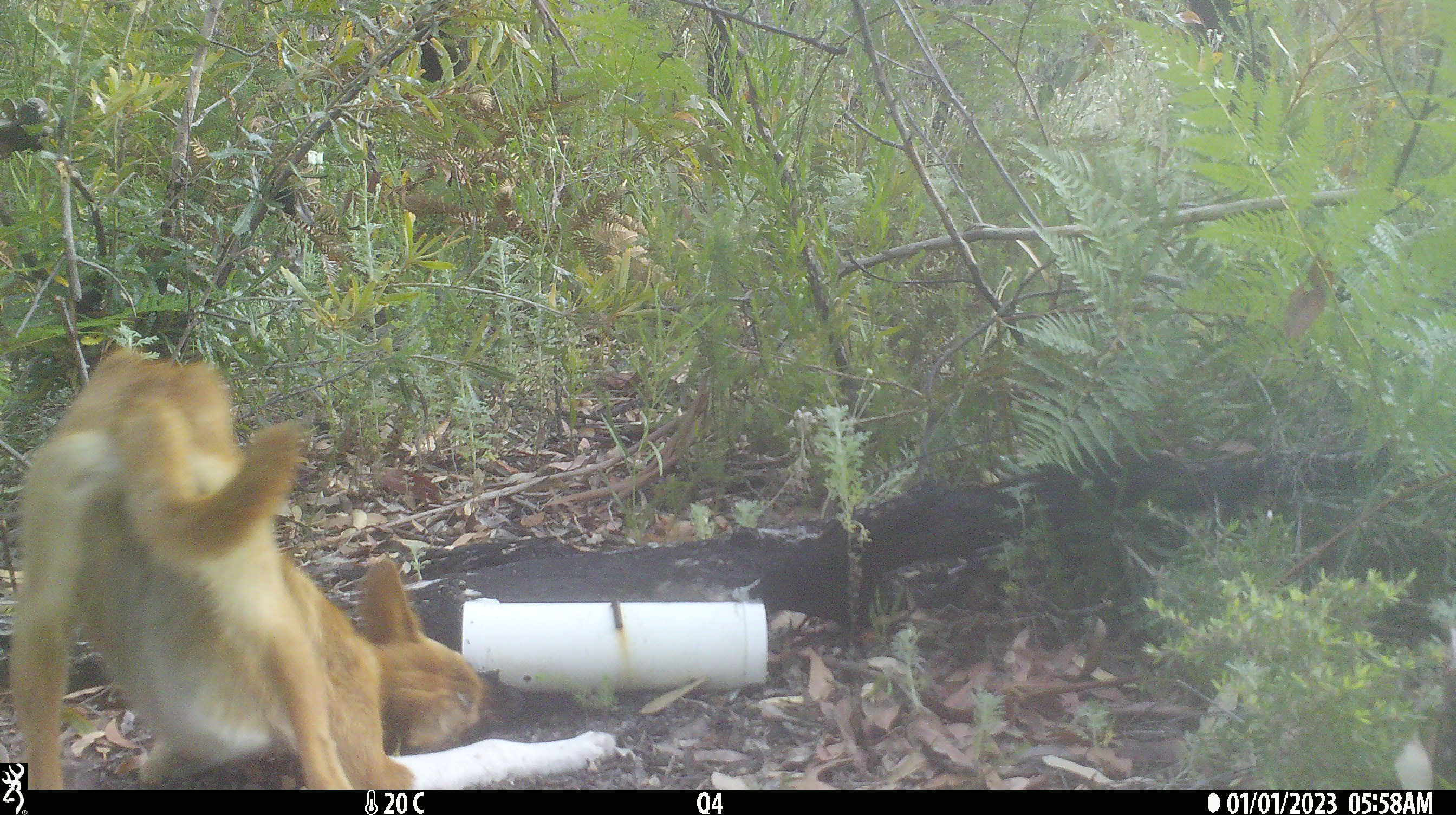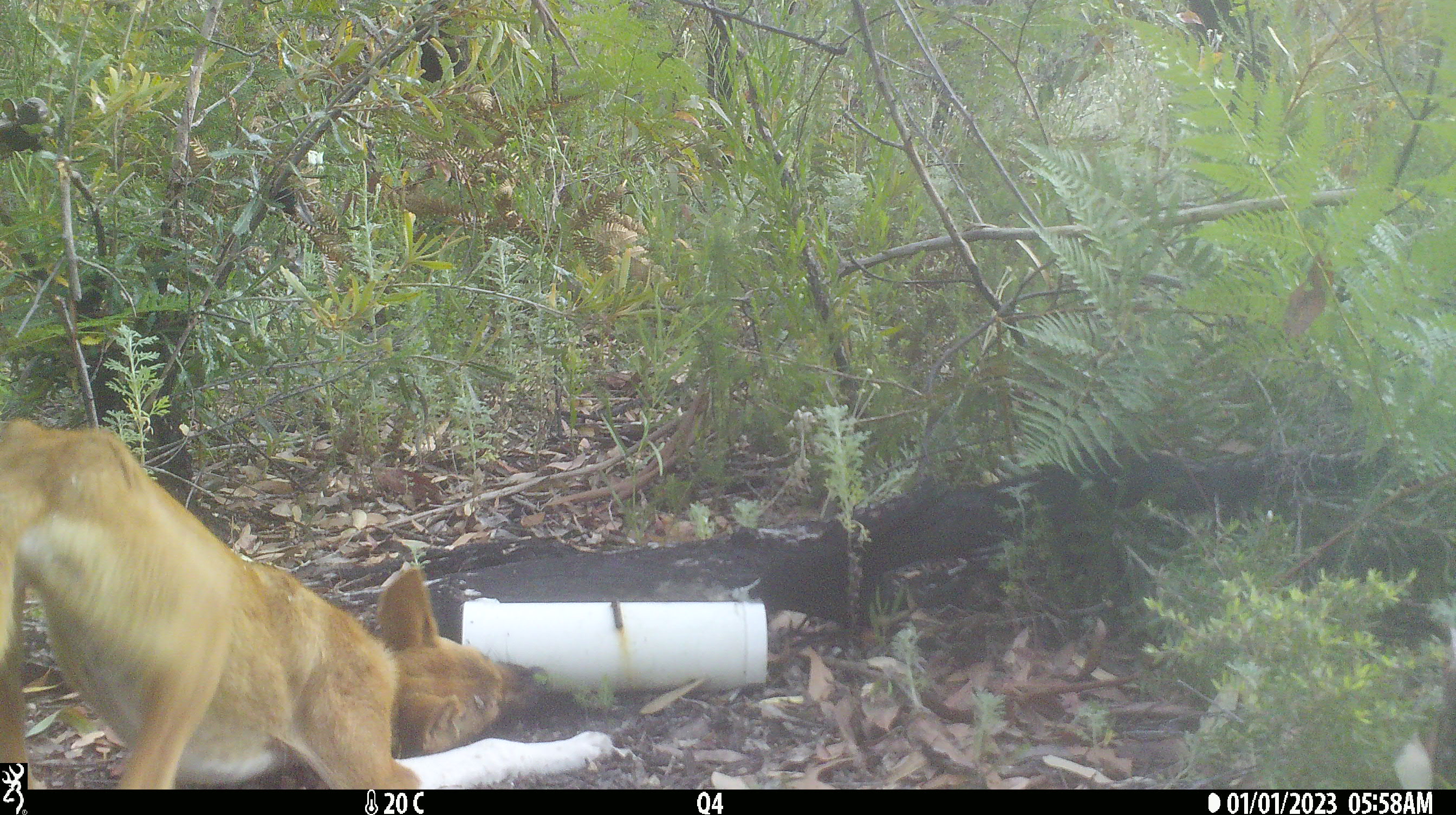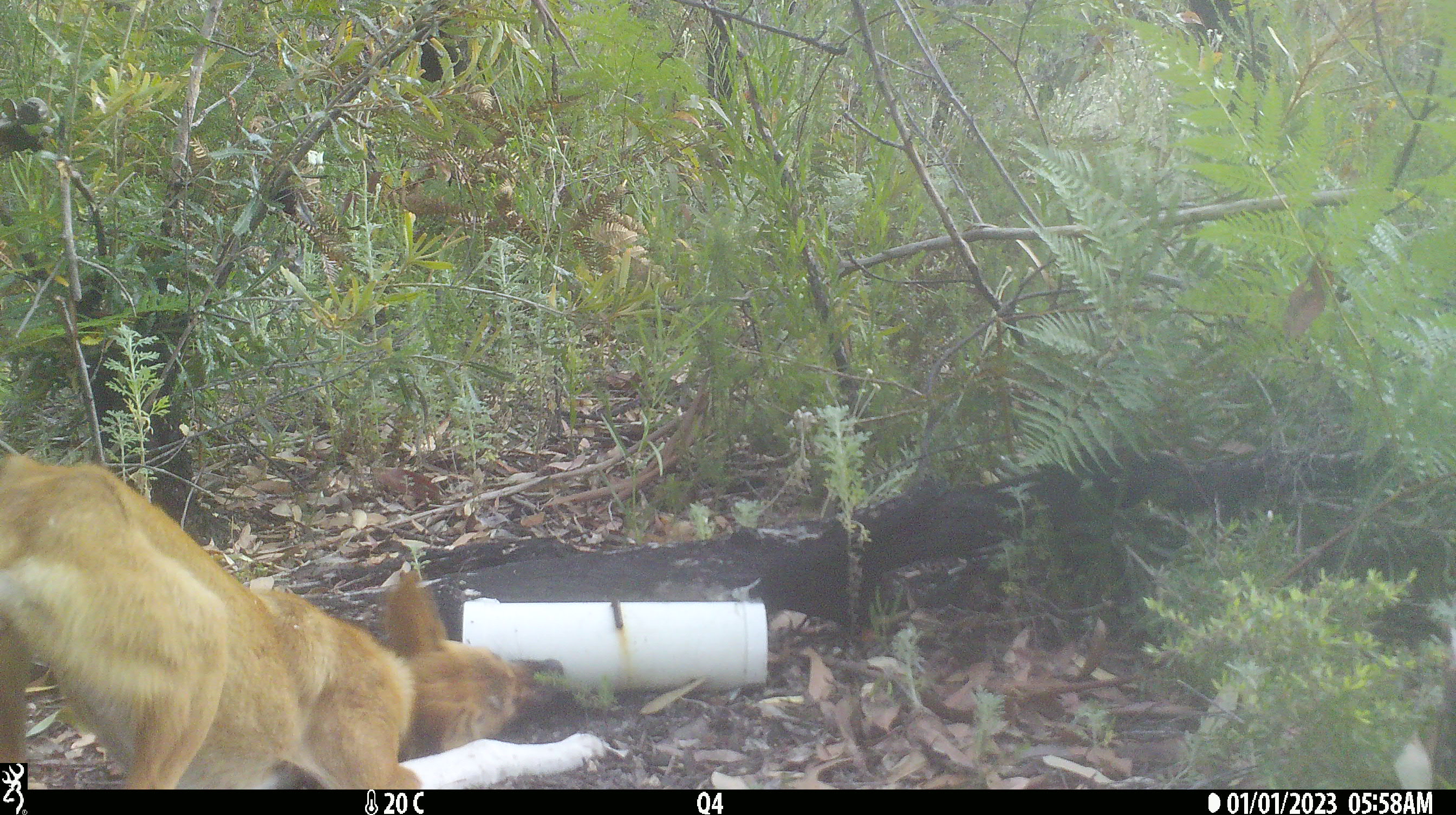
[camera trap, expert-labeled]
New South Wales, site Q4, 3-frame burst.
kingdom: Animalia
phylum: Chordata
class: Mammalia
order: Carnivora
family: Canidae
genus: Canis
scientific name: Canis familiaris dingo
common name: dingo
Dingo (Canis familiaris dingo).